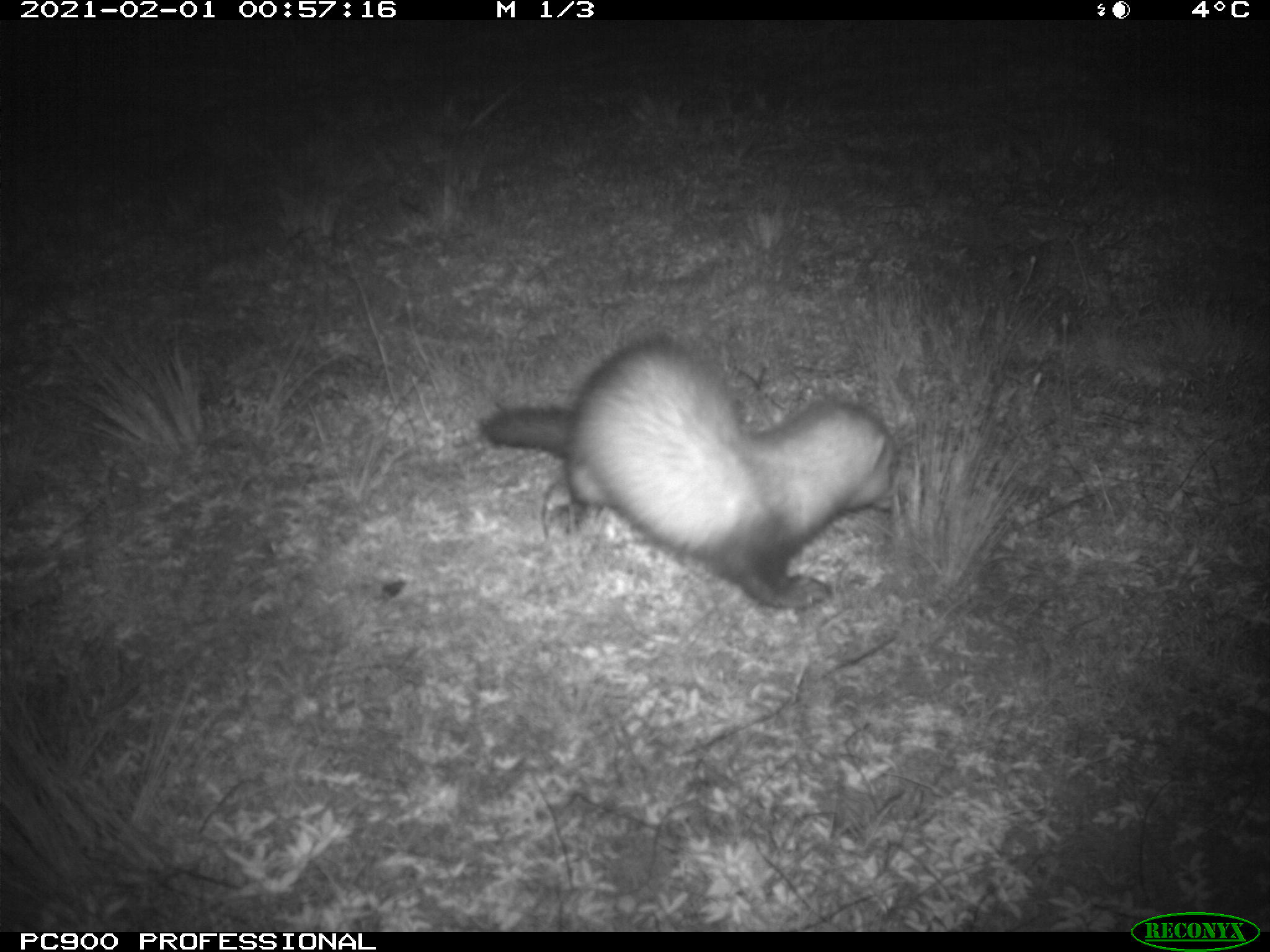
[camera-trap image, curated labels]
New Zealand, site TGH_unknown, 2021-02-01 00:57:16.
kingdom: Animalia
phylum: Chordata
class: Mammalia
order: Carnivora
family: Mustelidae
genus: Mustela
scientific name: Mustela furo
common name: ferret